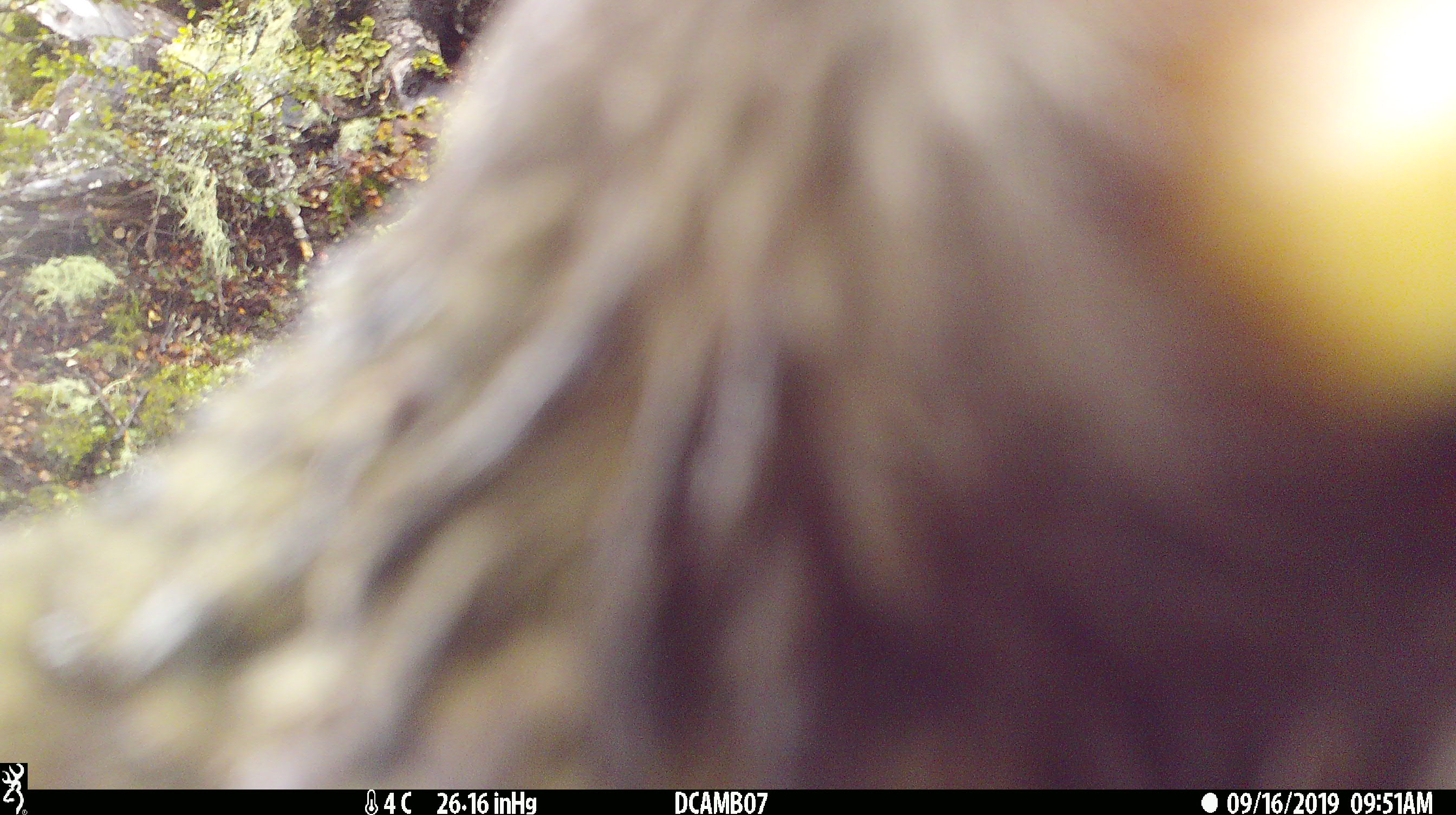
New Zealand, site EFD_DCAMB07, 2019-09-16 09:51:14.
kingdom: Animalia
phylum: Chordata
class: Aves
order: Psittaciformes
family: Strigopidae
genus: Nestor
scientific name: Nestor notabilis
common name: kea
Kea (Nestor notabilis).